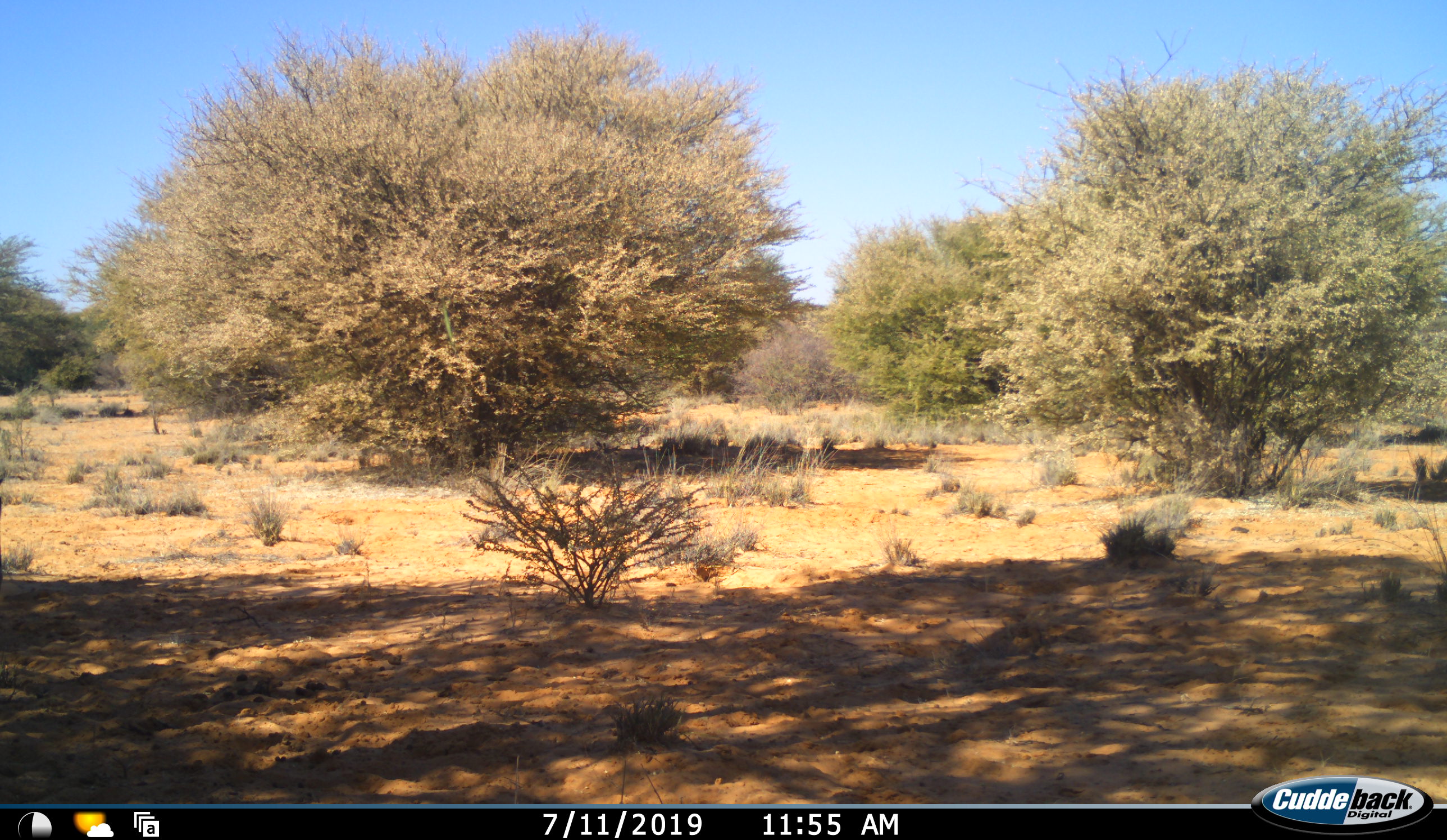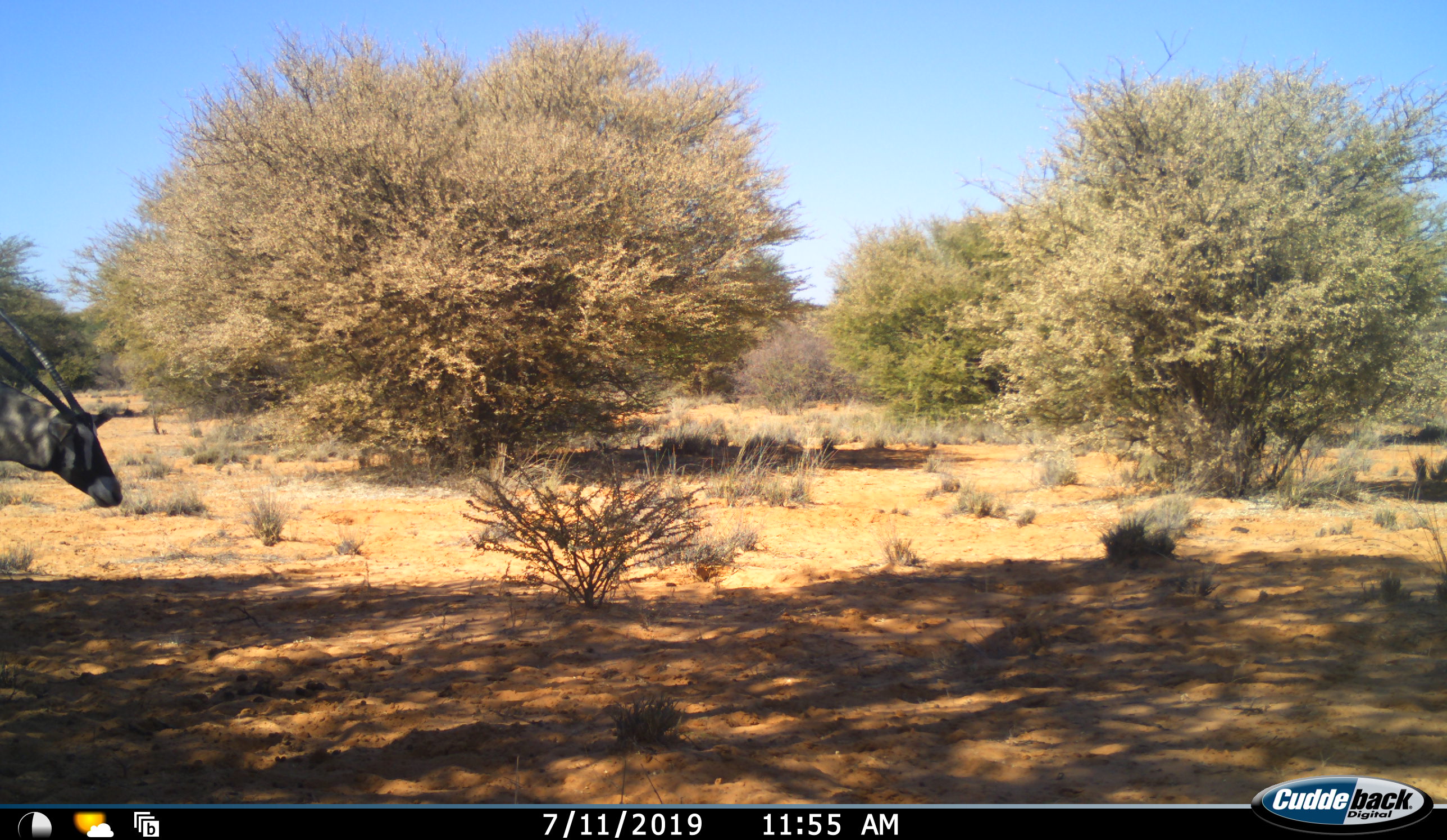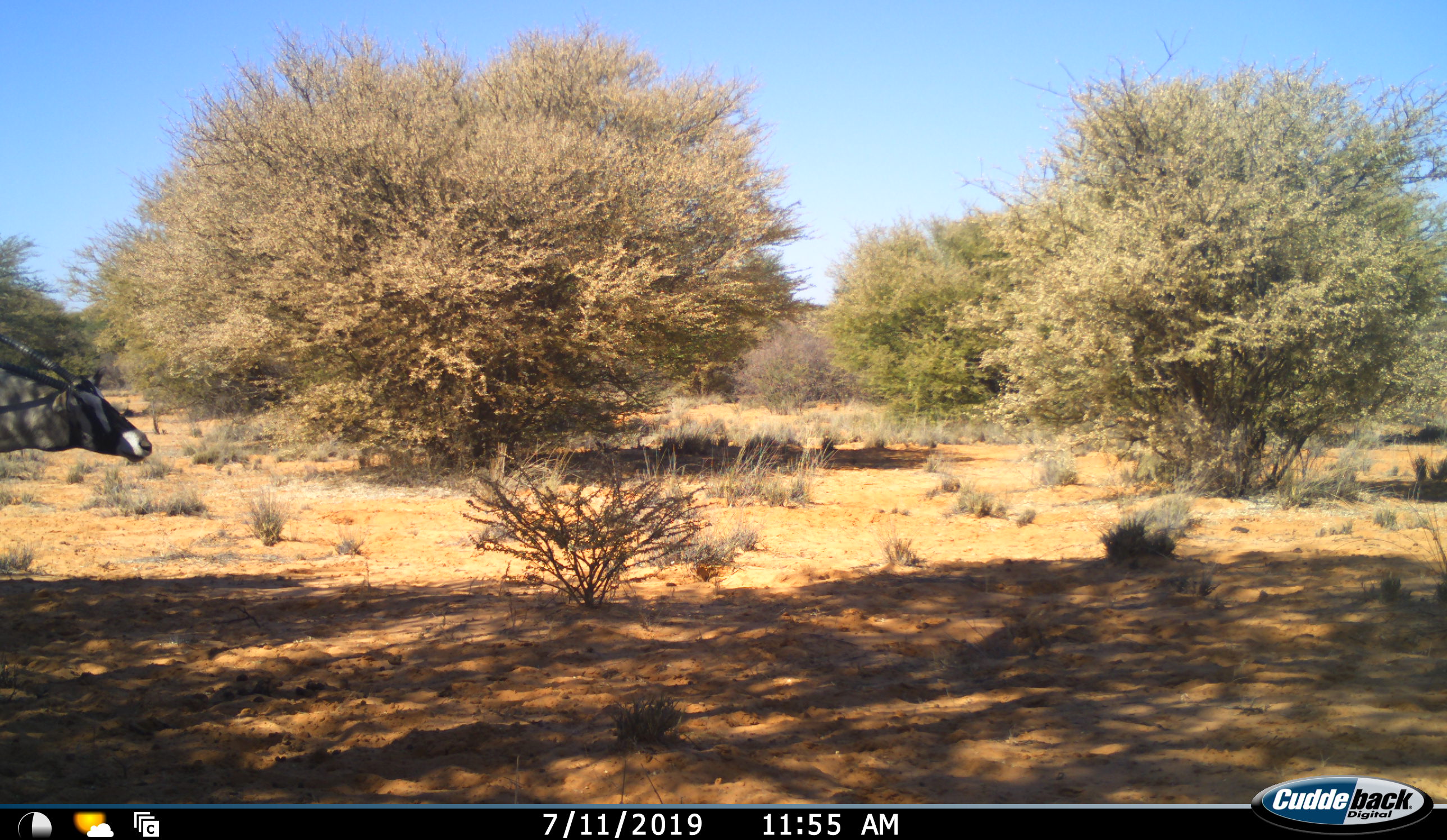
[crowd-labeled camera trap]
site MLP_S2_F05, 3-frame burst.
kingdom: Animalia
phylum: Chordata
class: Mammalia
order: Artiodactyla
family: Bovidae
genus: Oryx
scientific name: Oryx gazella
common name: gemsbok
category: oryx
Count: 1.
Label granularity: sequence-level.